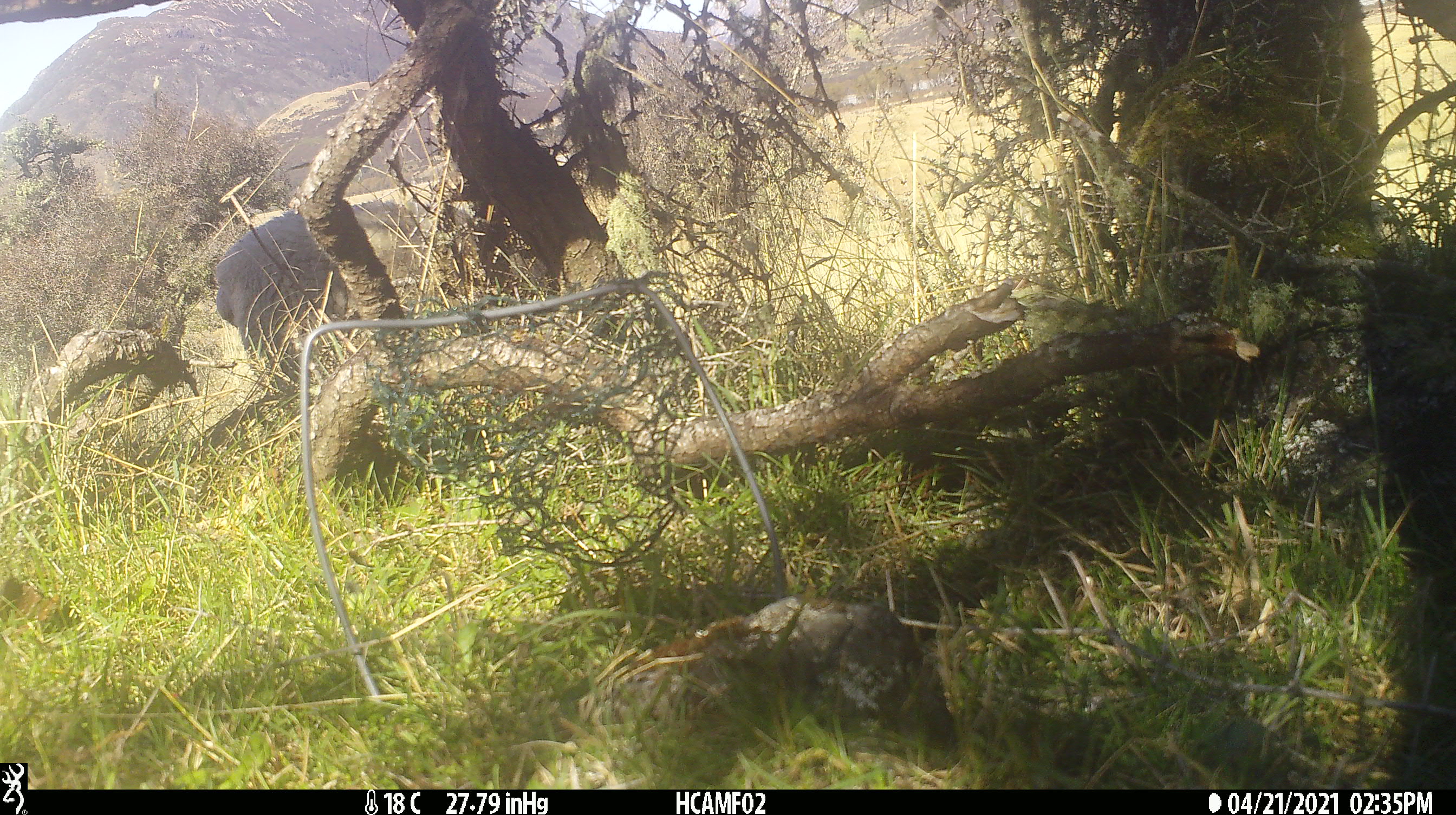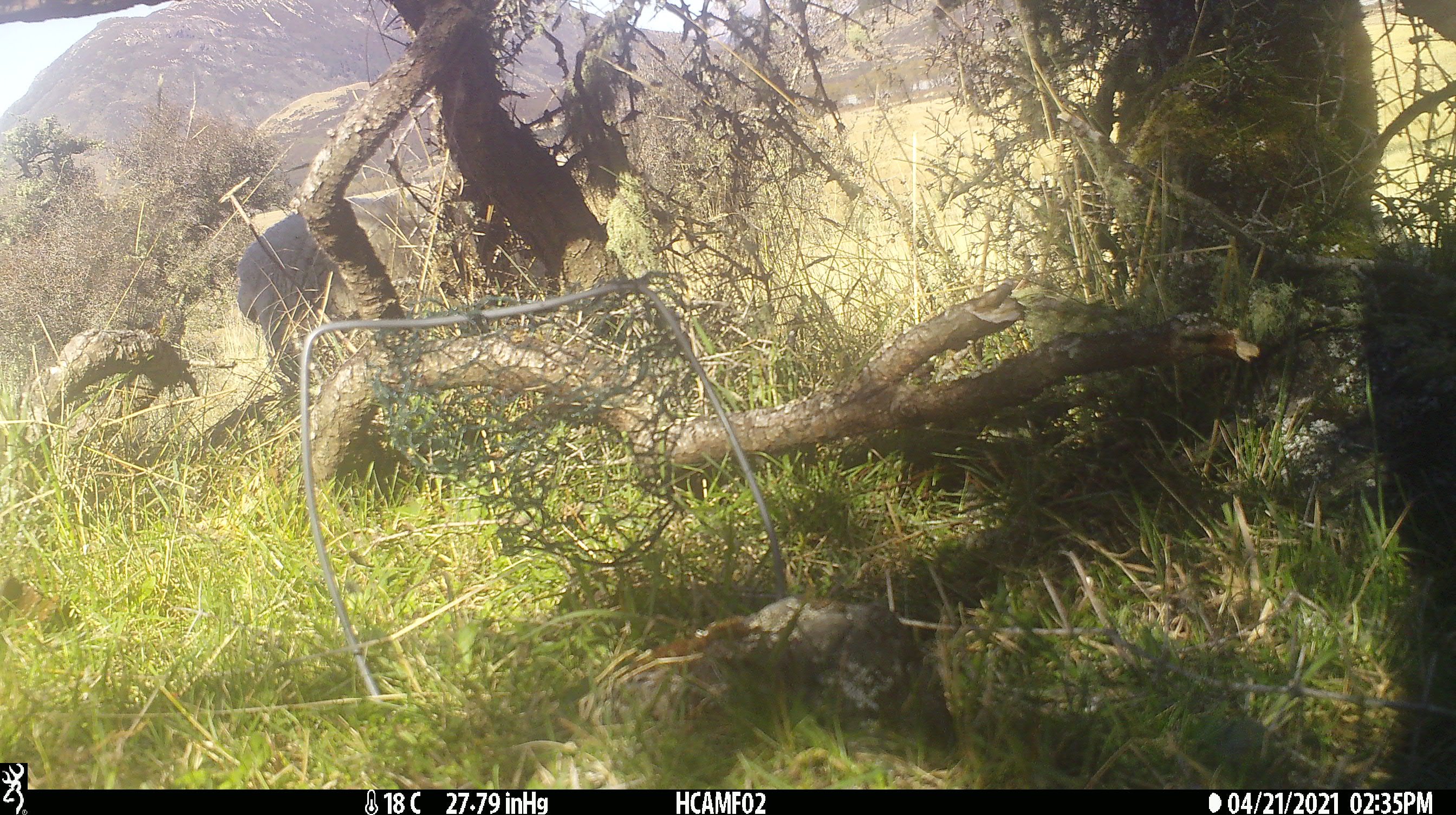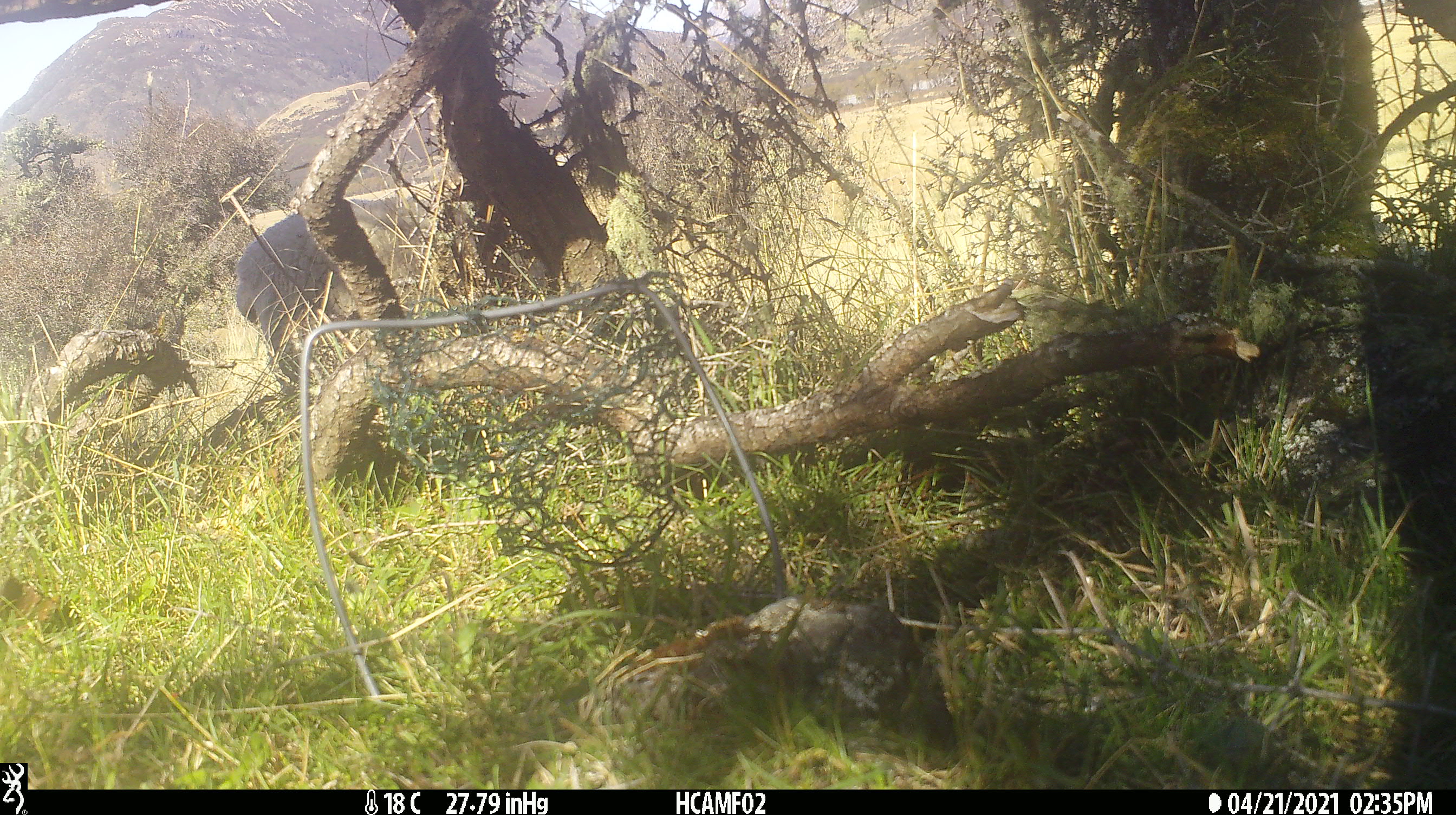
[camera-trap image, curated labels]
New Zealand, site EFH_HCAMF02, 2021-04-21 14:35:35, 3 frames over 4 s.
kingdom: Animalia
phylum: Chordata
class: Mammalia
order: Artiodactyla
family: Bovidae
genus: Ovis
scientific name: Ovis aries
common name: domestic sheep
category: sheep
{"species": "sheep (domestic sheep) (Ovis aries)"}